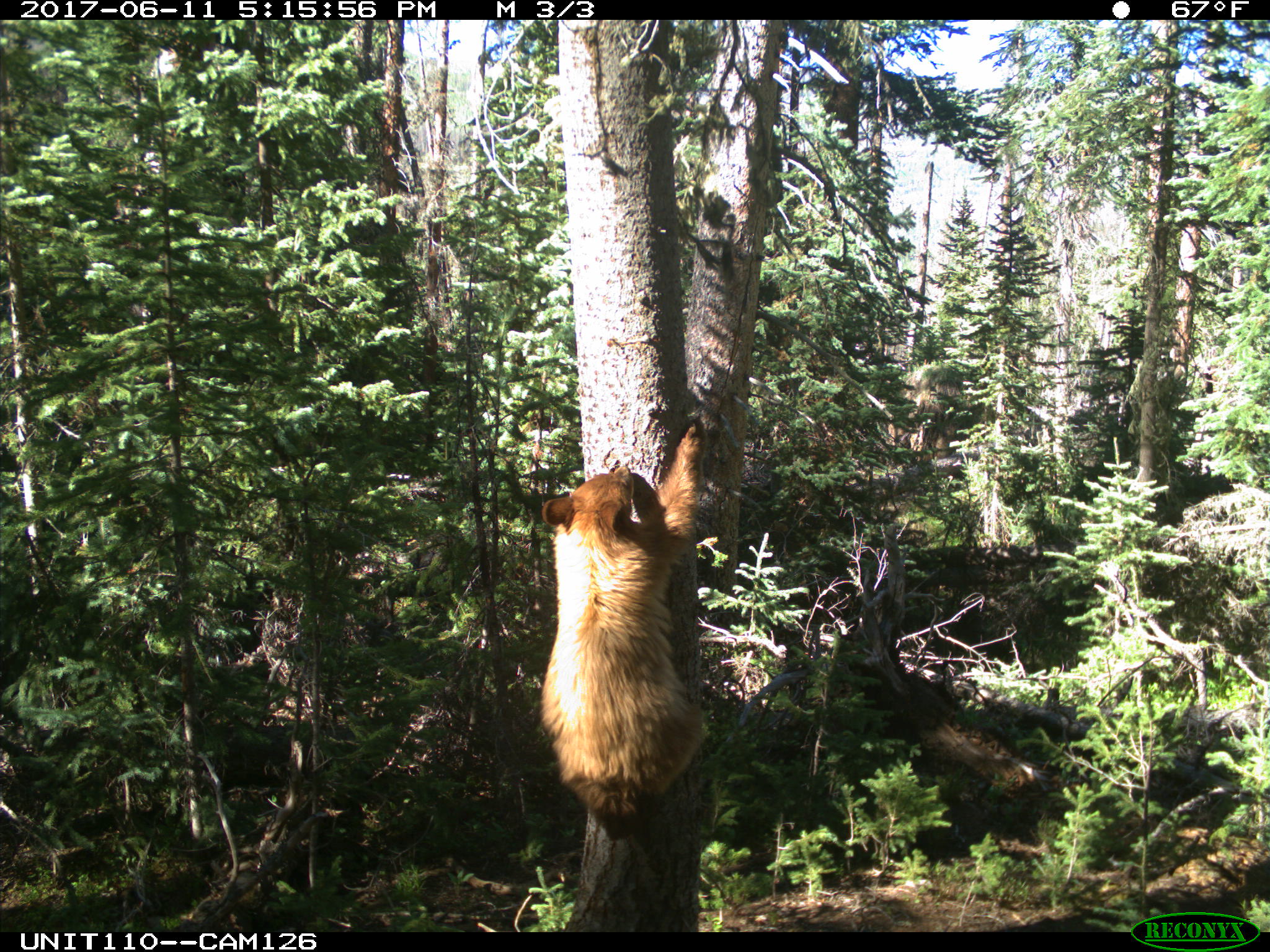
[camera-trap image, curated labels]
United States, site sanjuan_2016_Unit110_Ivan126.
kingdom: Animalia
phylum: Chordata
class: Mammalia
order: Carnivora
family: Ursidae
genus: Ursus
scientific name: Ursus americanus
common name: american black bear